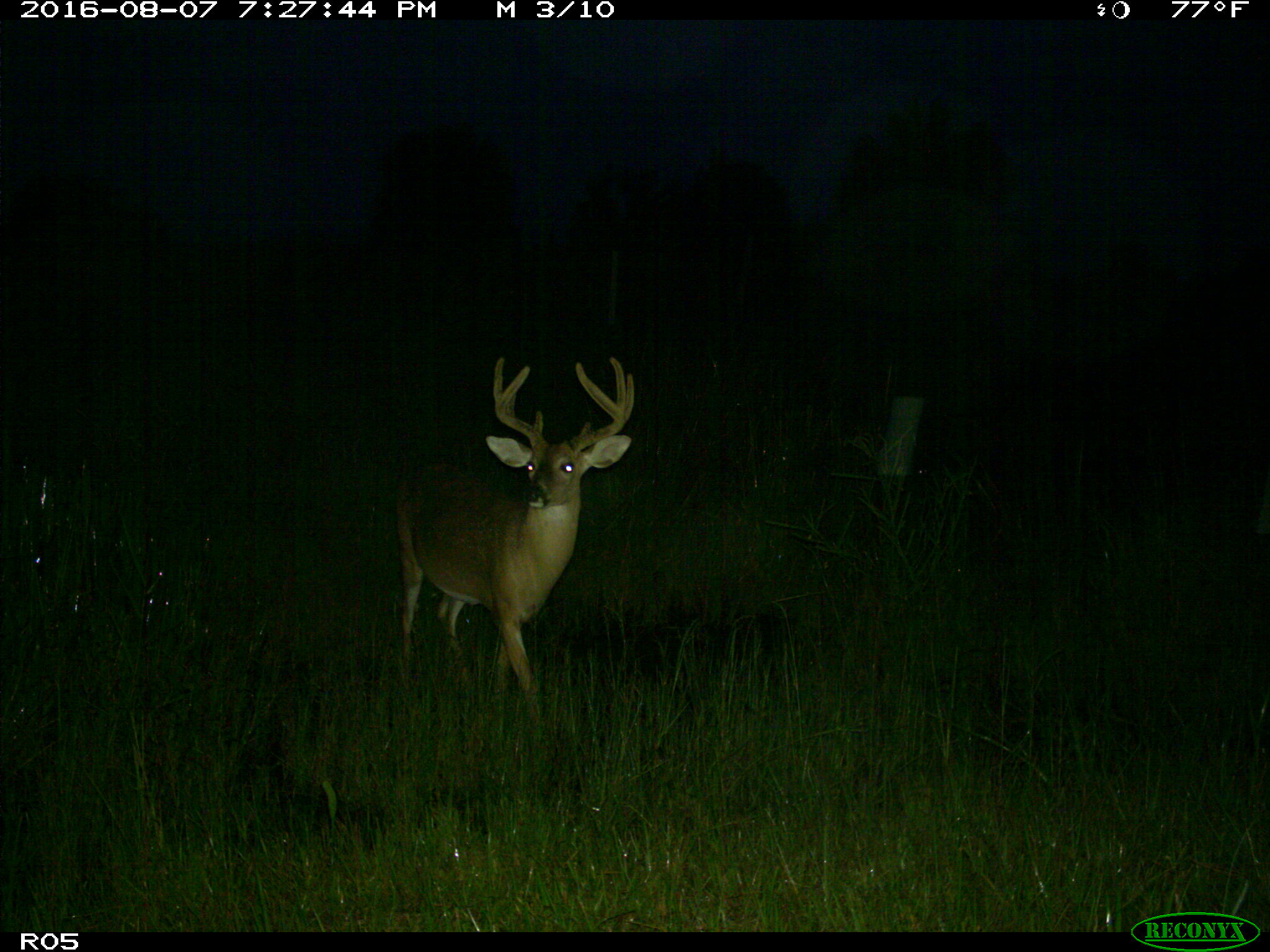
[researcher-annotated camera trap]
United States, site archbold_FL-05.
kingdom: Animalia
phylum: Chordata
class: Mammalia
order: Artiodactyla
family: Cervidae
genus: Odocoileus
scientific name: Odocoileus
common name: deer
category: unidentified deer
Unidentified deer (deer) (Odocoileus).